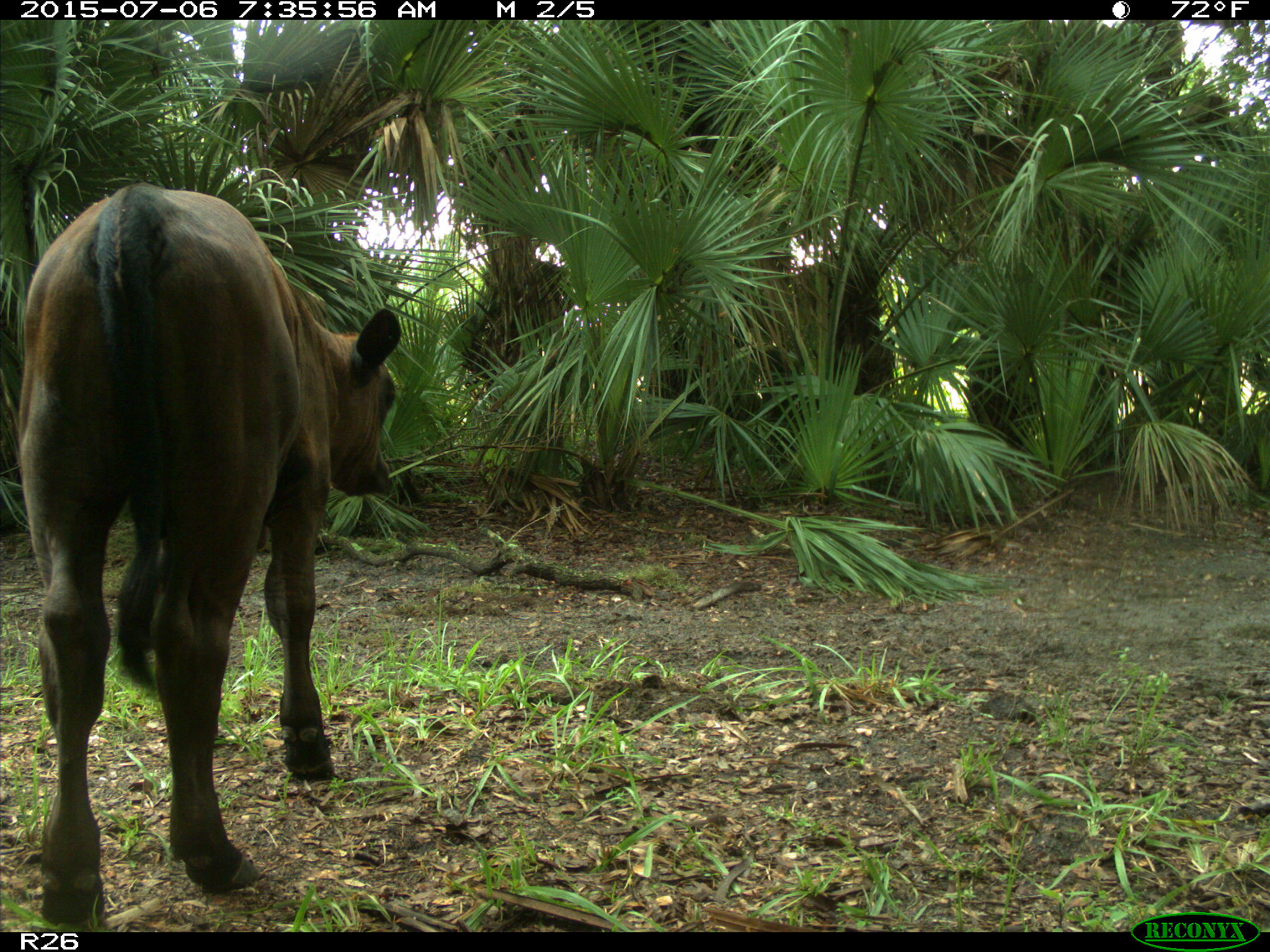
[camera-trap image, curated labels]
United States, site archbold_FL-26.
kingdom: Animalia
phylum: Chordata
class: Mammalia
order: Artiodactyla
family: Bovidae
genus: Bos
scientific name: Bos taurus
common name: domestic cow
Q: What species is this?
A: Bos taurus (domestic cow).